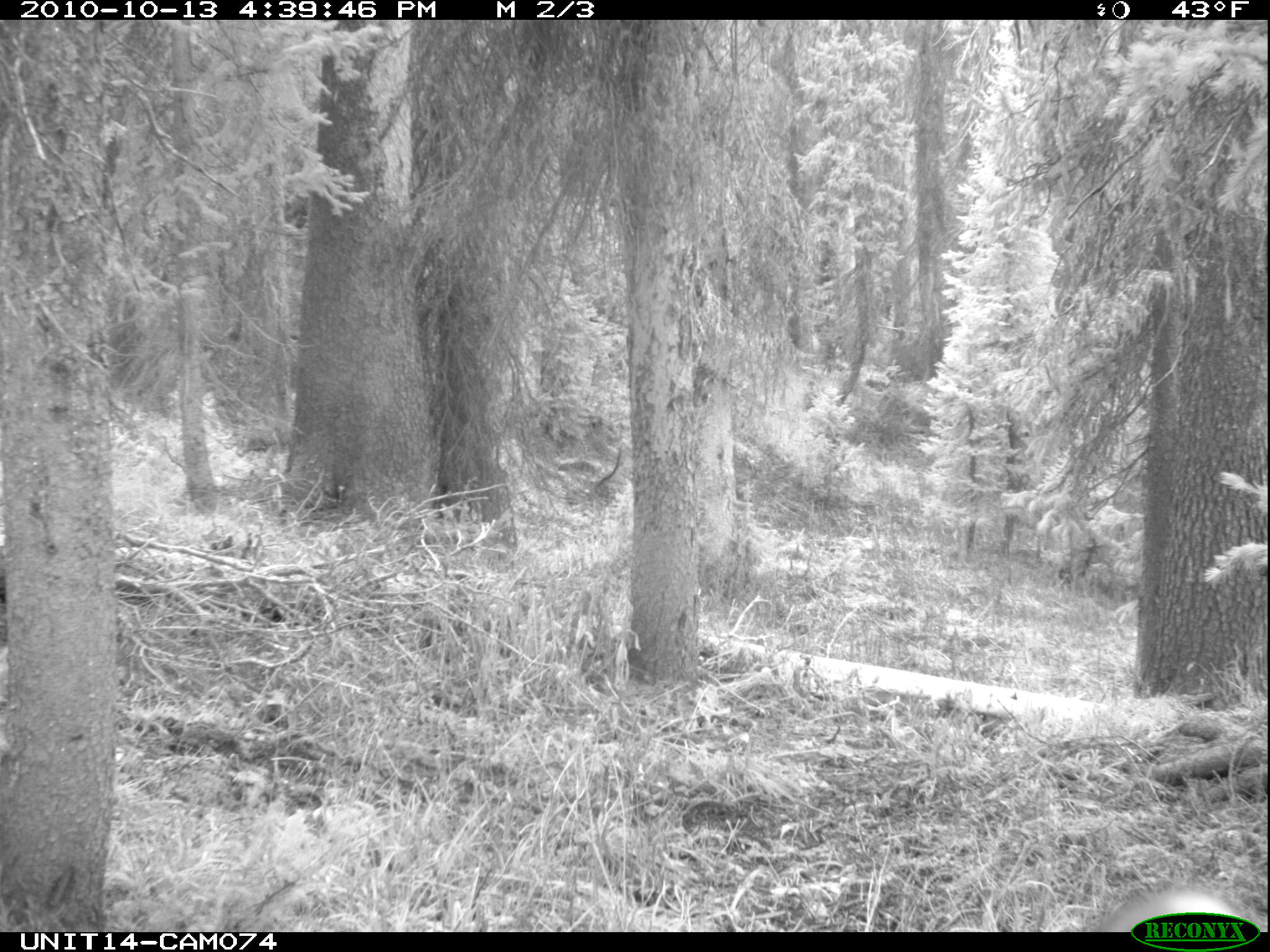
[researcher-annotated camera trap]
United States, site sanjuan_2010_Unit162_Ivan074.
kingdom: Animalia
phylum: Chordata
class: Mammalia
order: Artiodactyla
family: Cervidae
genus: Odocoileus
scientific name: Odocoileus hemionus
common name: mule deer